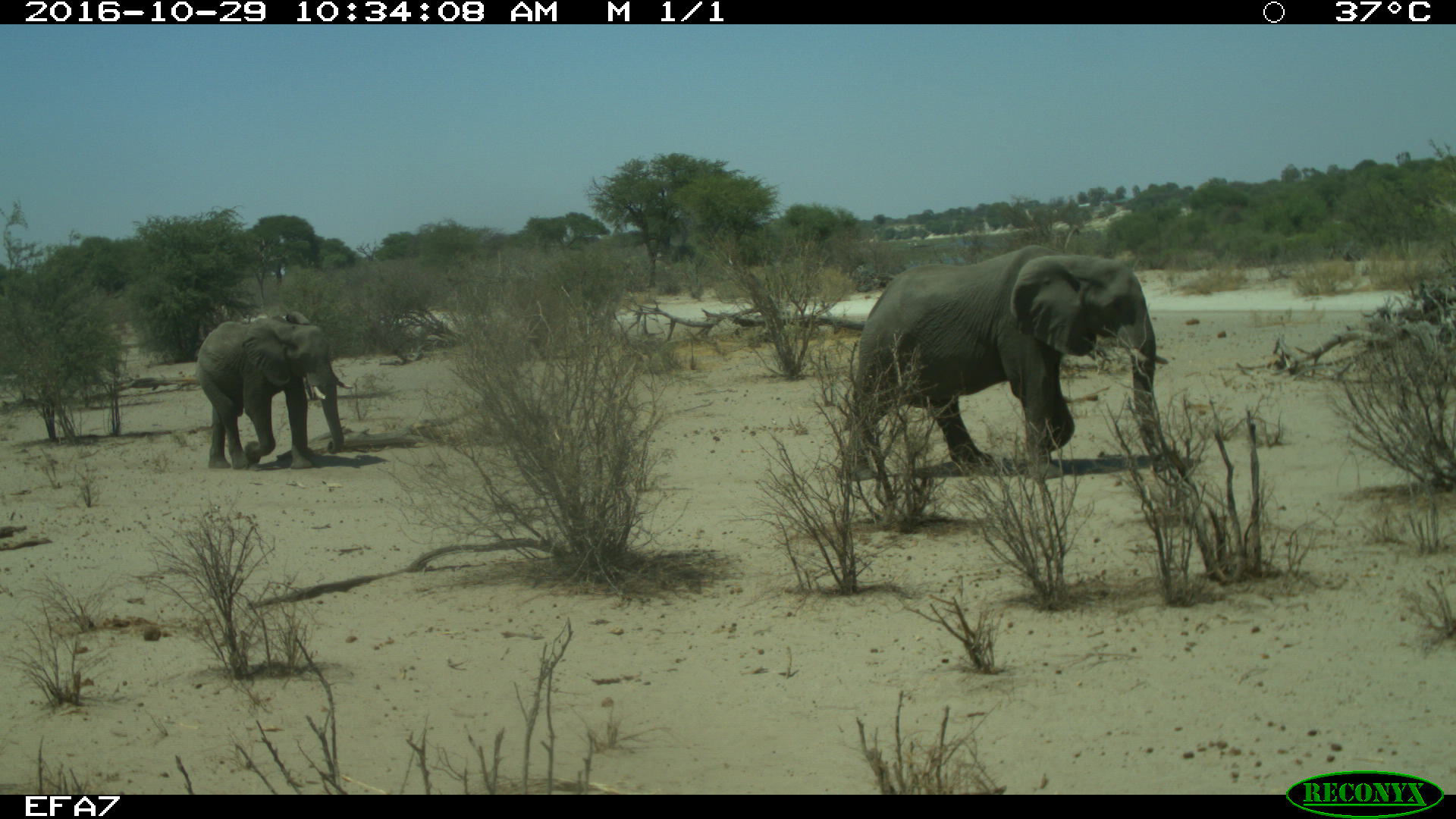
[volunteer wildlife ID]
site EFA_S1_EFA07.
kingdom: Animalia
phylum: Chordata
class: Mammalia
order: Proboscidea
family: Elephantidae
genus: Loxodonta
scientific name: Loxodonta africana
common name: african bush elephant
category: elephant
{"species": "elephant (african bush elephant) (Loxodonta africana)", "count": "2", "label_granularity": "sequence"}